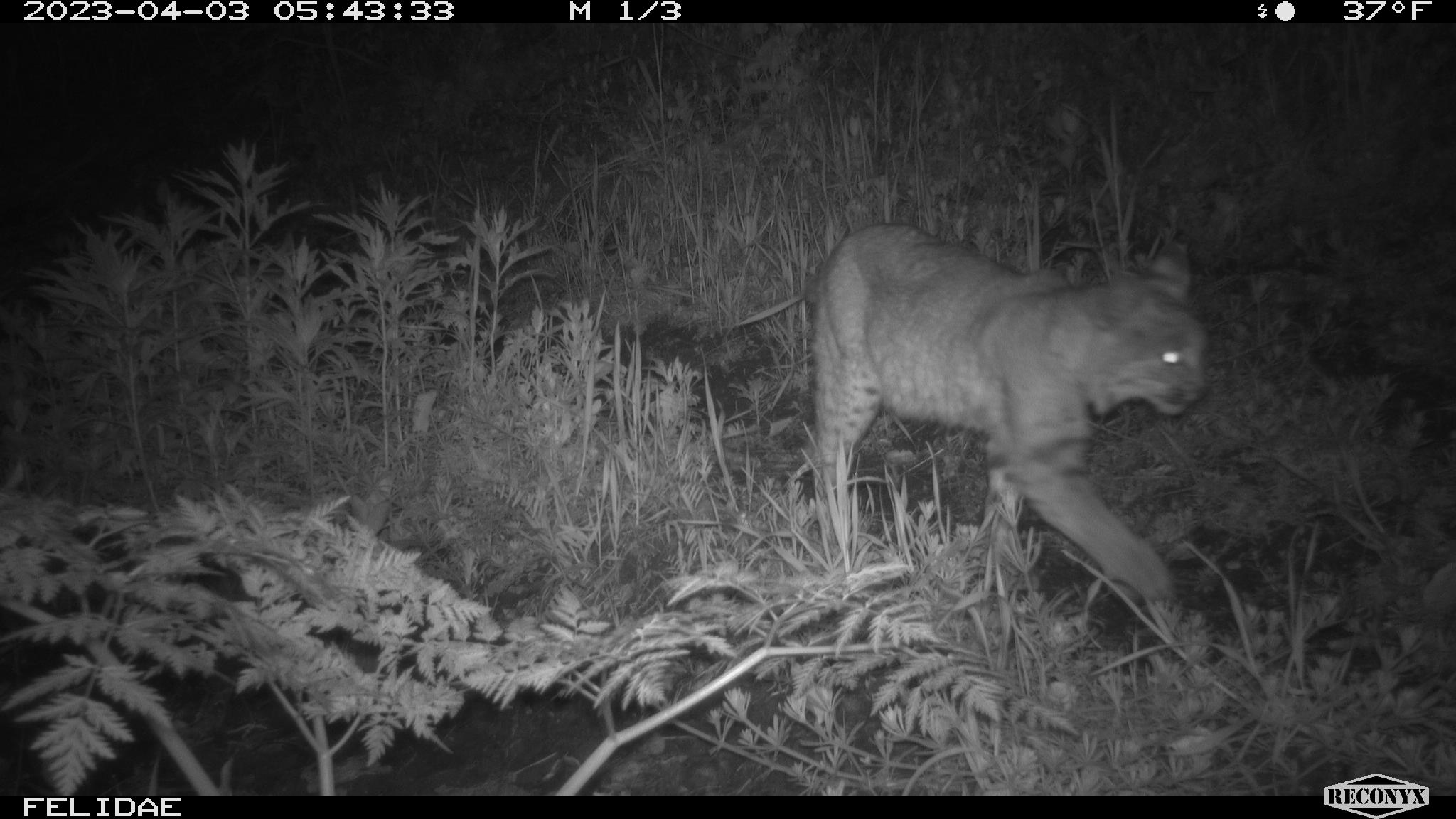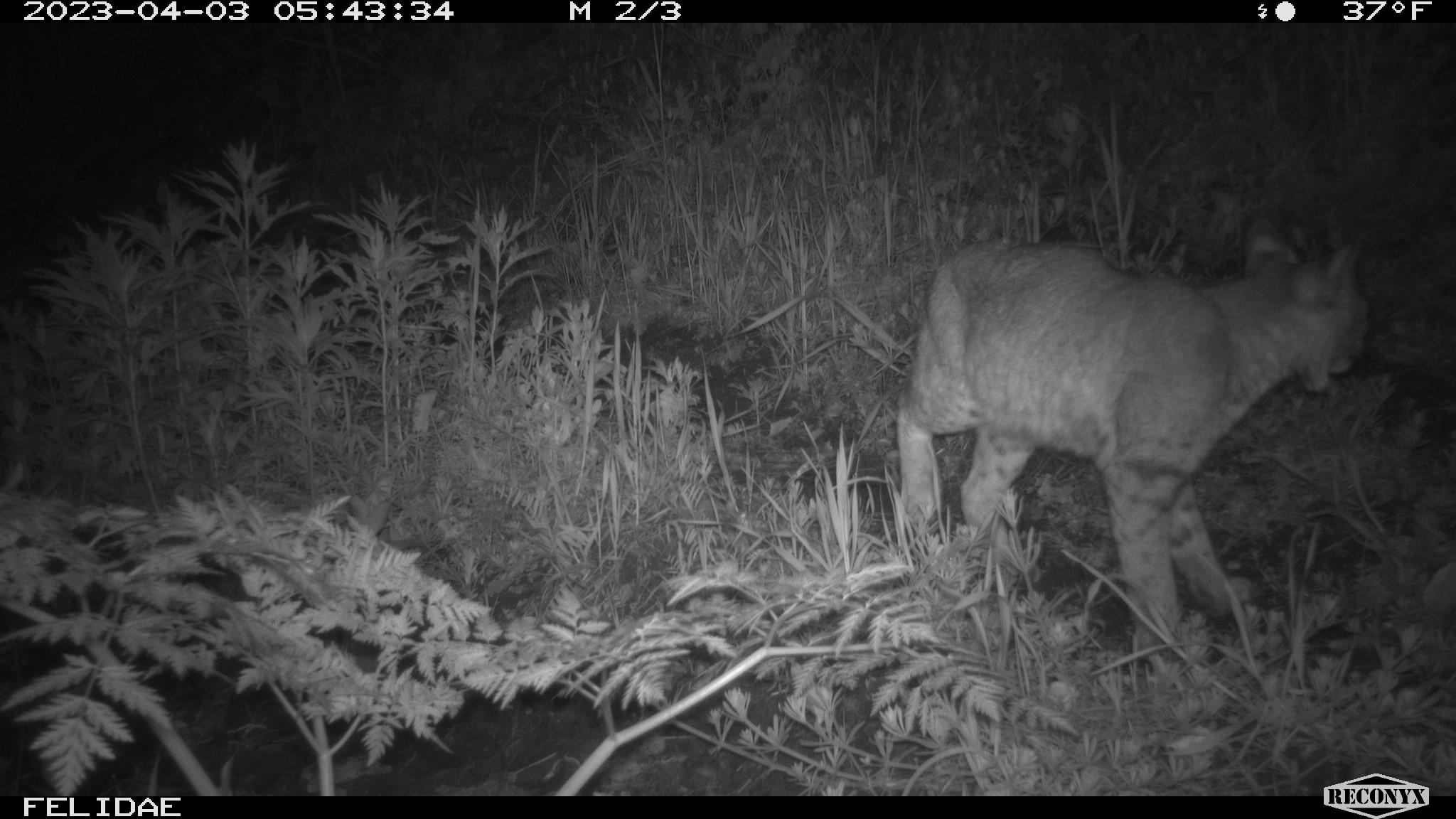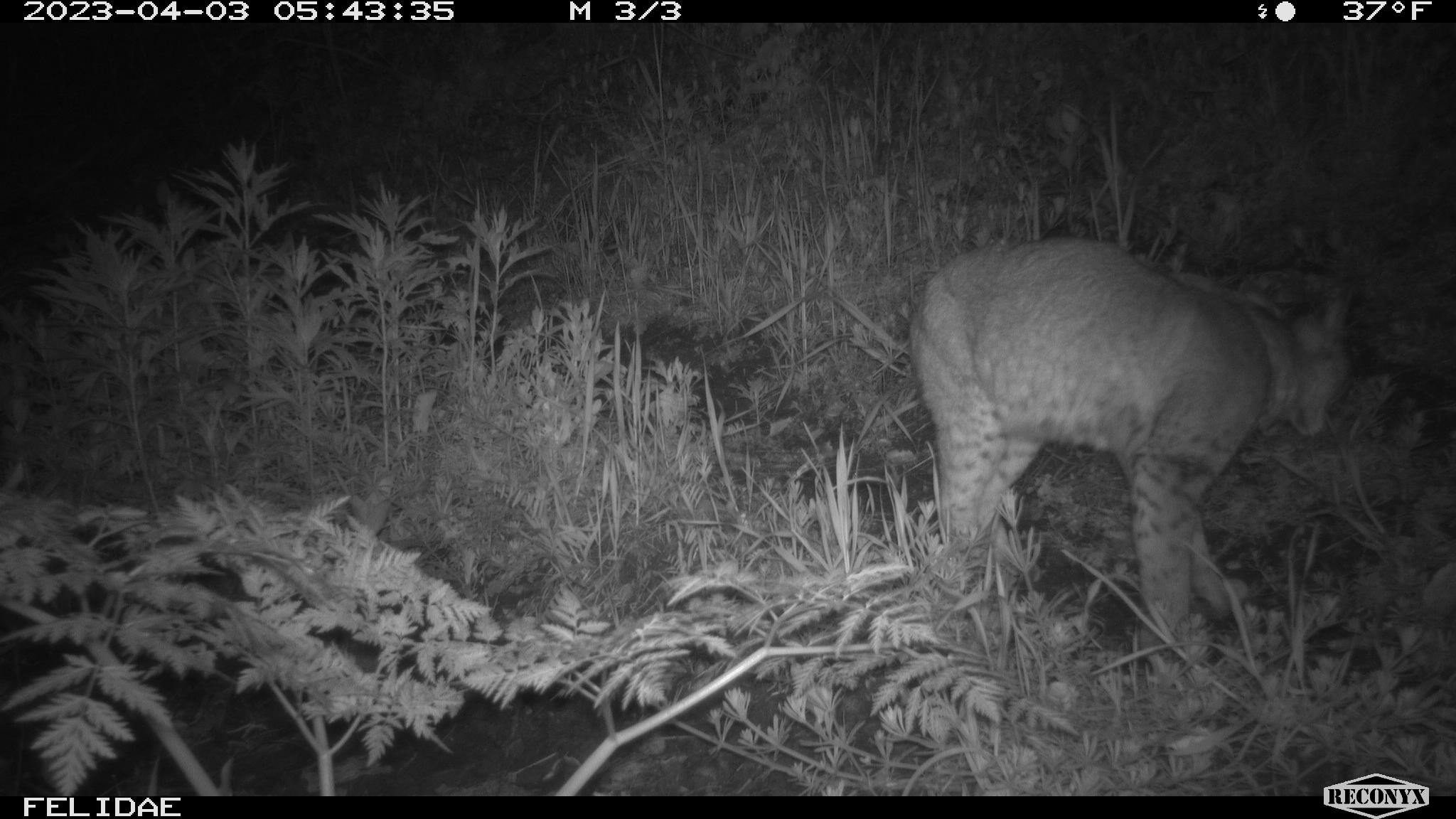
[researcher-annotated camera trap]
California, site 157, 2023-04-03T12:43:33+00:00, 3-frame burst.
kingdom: Animalia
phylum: Chordata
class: Mammalia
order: Carnivora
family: Felidae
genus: Lynx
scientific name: Lynx rufus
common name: bobcat